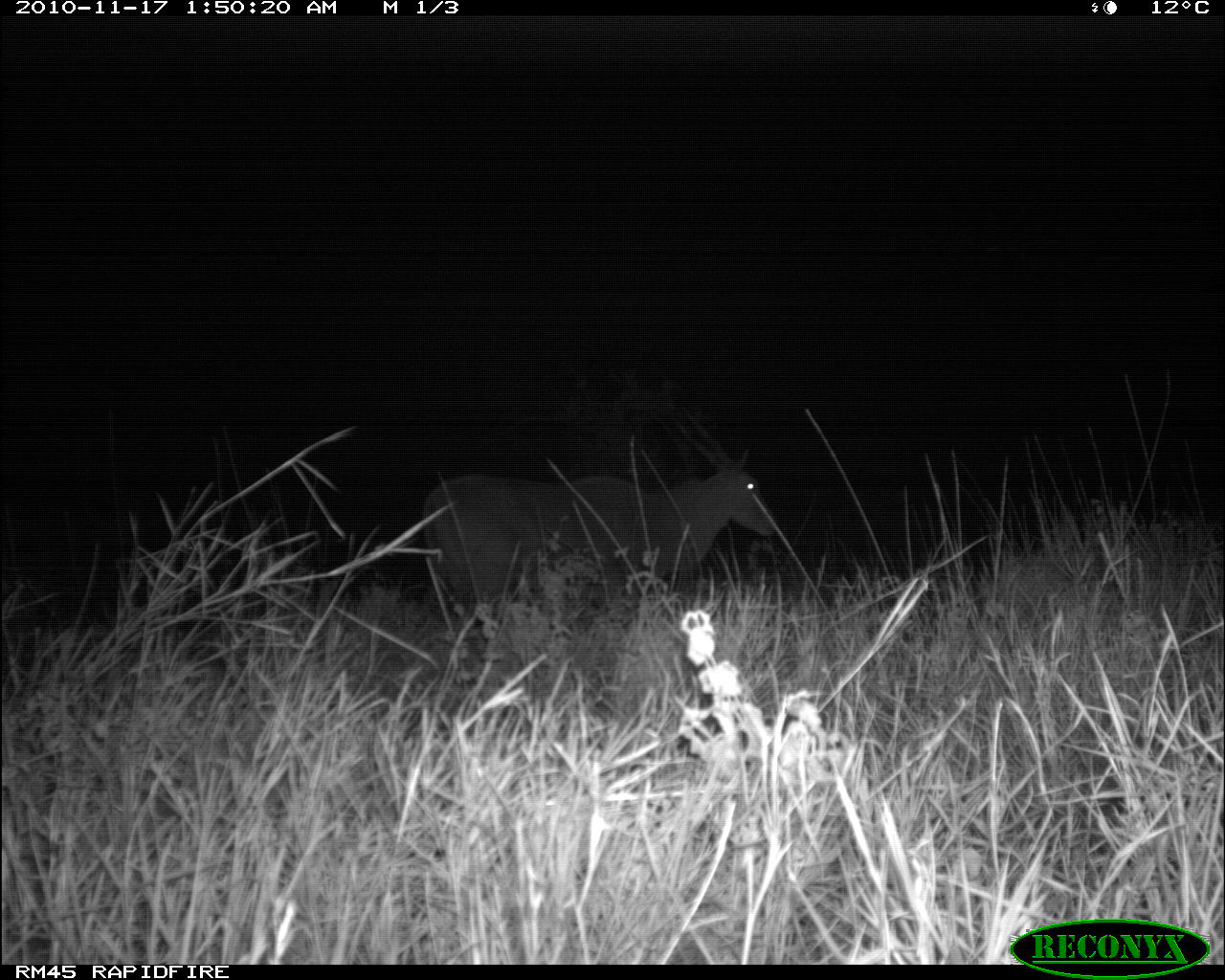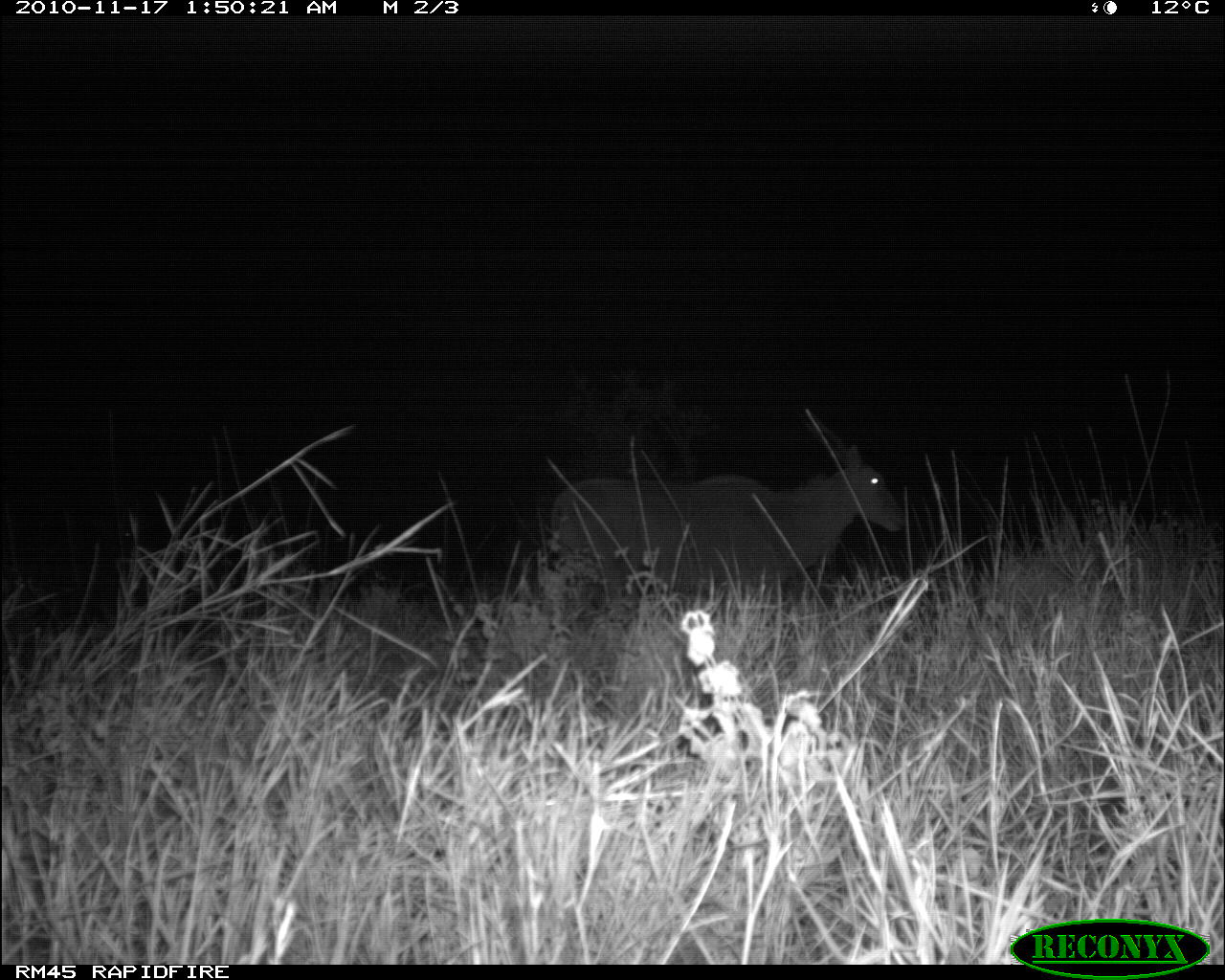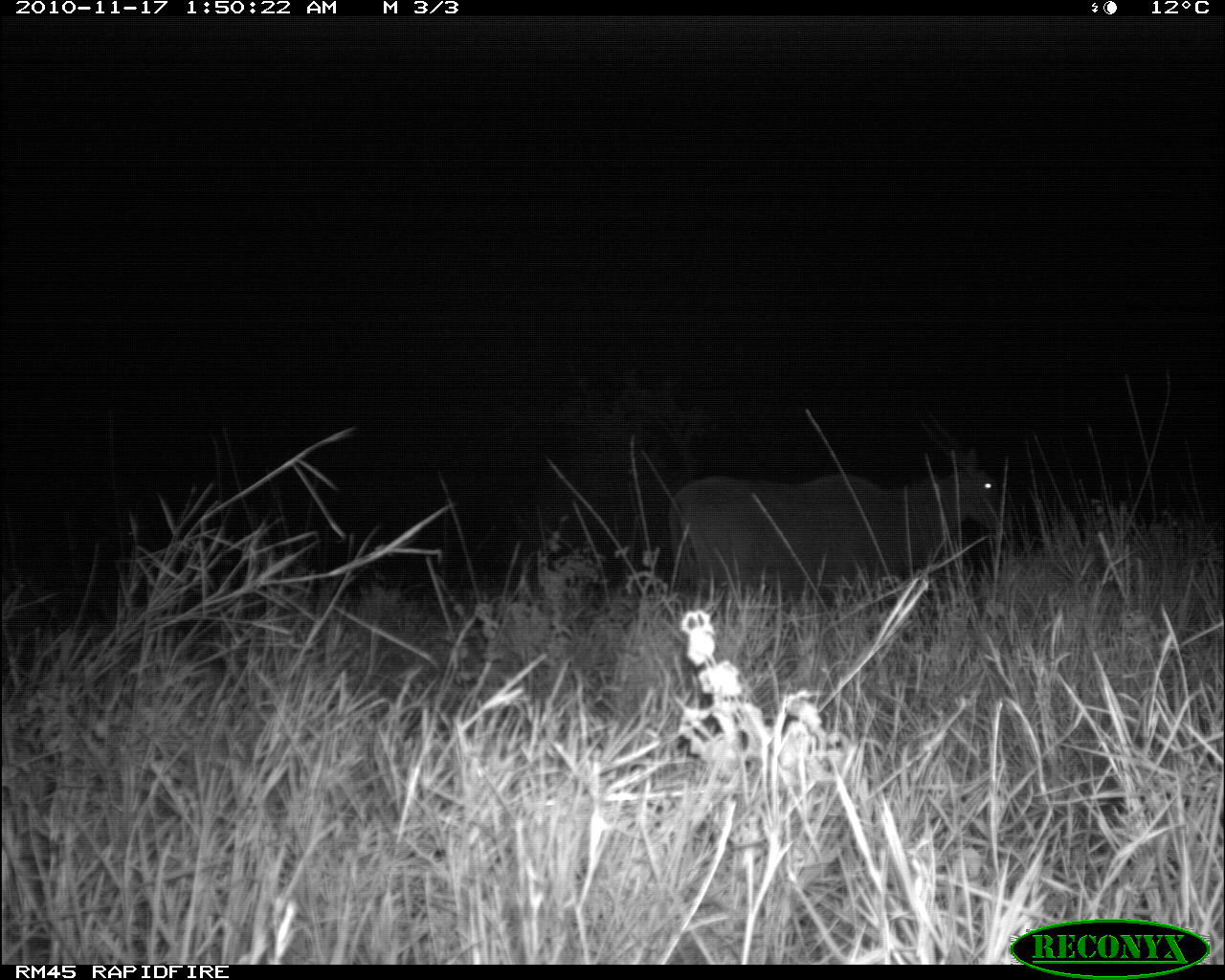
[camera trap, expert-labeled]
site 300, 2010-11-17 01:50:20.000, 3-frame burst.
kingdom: Animalia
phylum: Chordata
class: Mammalia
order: Artiodactyla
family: Bovidae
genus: Tragelaphus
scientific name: Tragelaphus oryx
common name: eland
Tragelaphus oryx (eland), count 1.